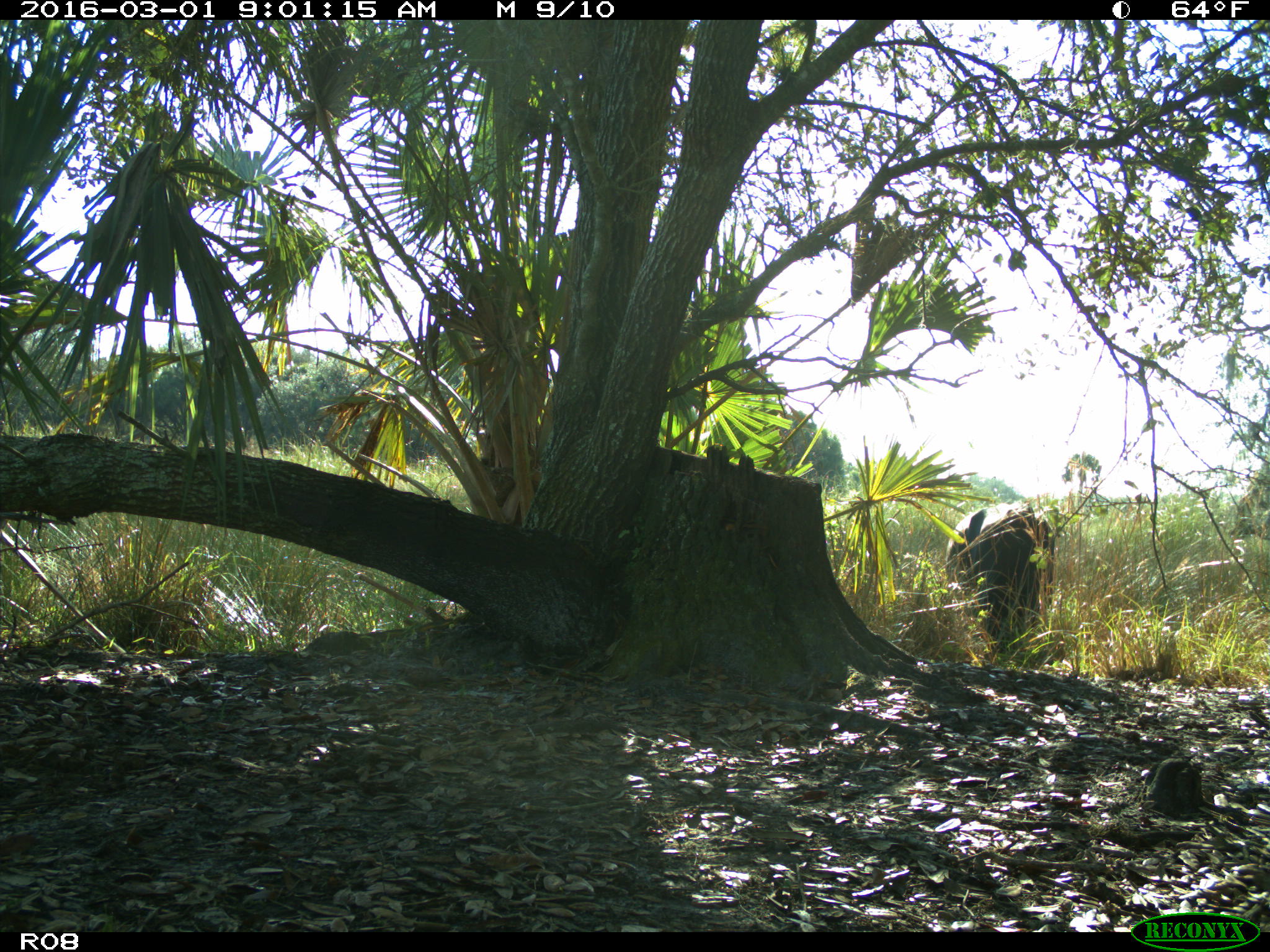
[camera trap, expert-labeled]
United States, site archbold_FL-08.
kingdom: Animalia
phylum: Chordata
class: Mammalia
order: Artiodactyla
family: Bovidae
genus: Bos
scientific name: Bos taurus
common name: domestic cow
Bos taurus (domestic cow).